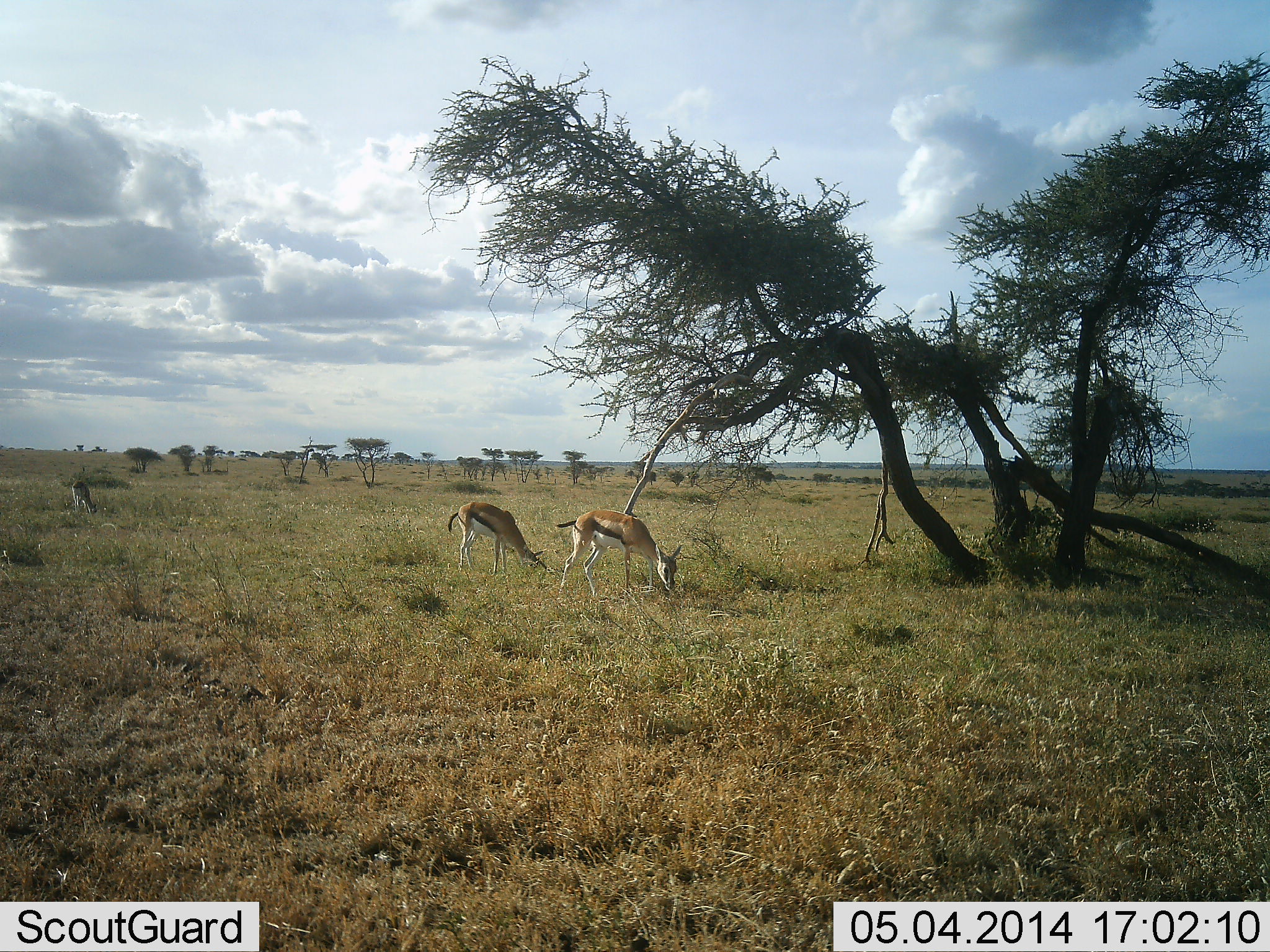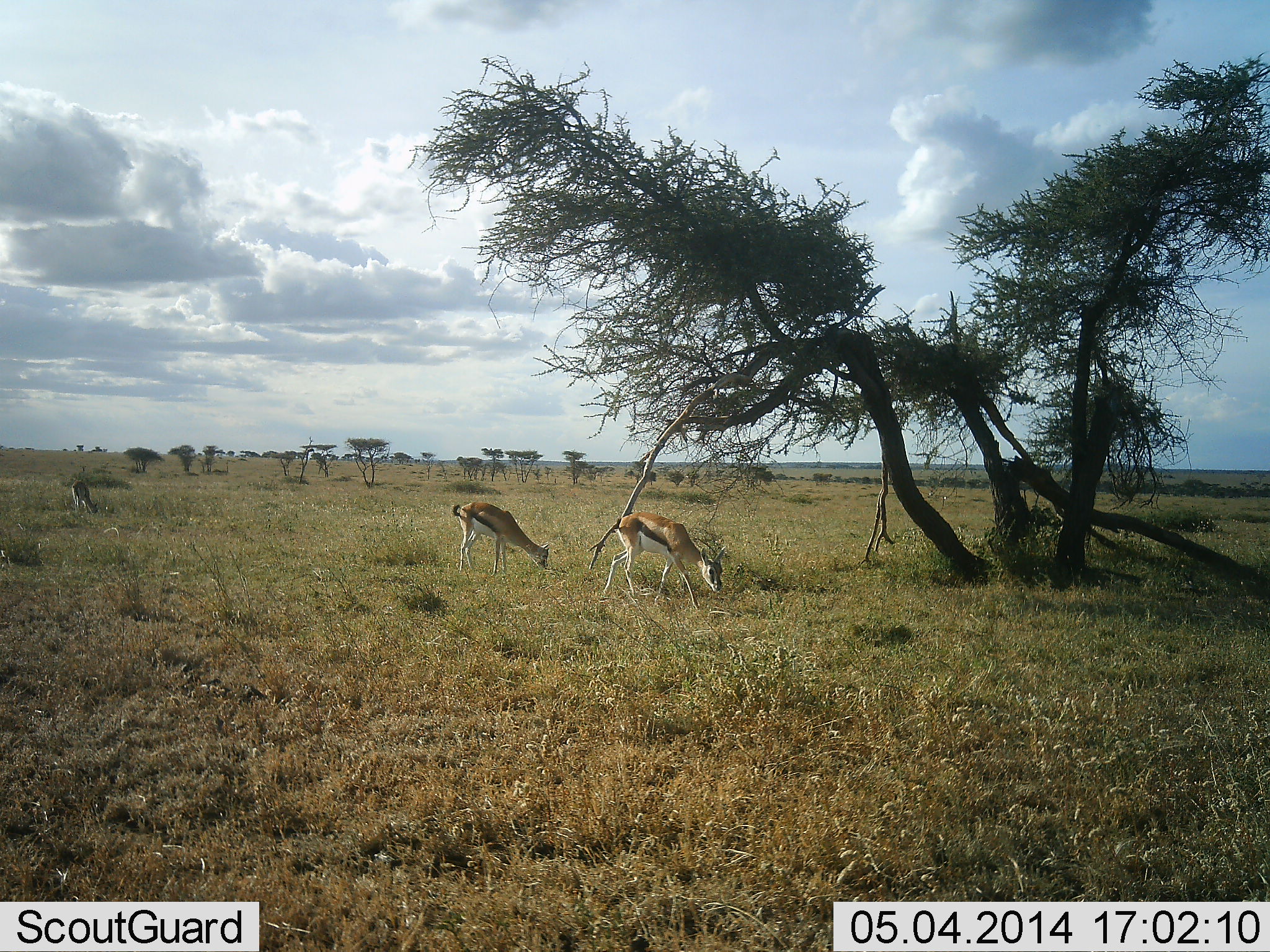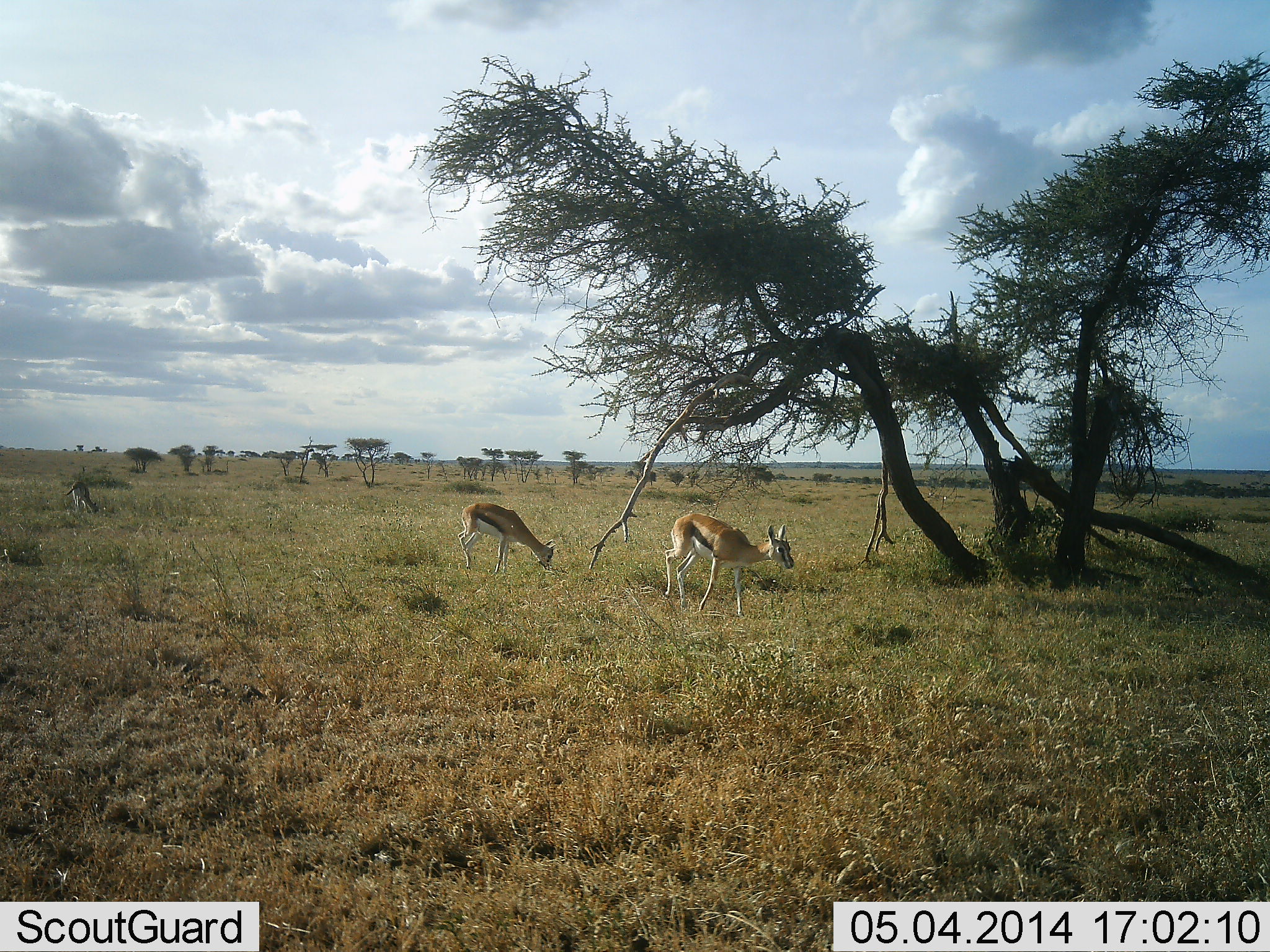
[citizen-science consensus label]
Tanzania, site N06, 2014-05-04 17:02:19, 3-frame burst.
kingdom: Animalia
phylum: Chordata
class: Mammalia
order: Artiodactyla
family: Bovidae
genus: Eudorcas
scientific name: Eudorcas thomsonii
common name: thomson's gazelle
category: gazellethomsons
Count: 3.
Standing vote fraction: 40%.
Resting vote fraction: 0%.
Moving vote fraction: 20%.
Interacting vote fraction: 0%.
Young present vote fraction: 0%.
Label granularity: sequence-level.